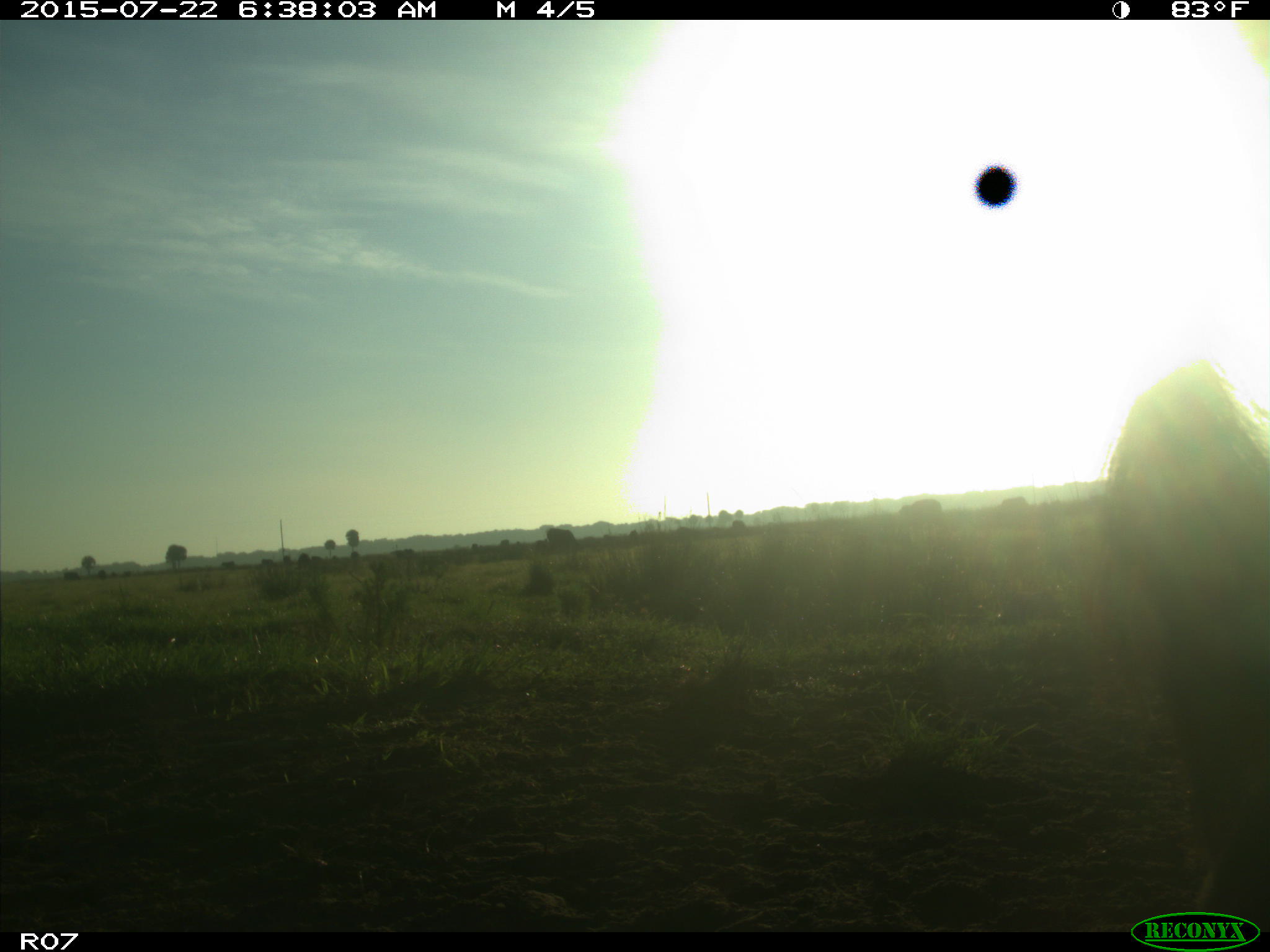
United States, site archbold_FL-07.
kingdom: Animalia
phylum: Chordata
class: Mammalia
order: Artiodactyla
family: Bovidae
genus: Bos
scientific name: Bos taurus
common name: domestic cow